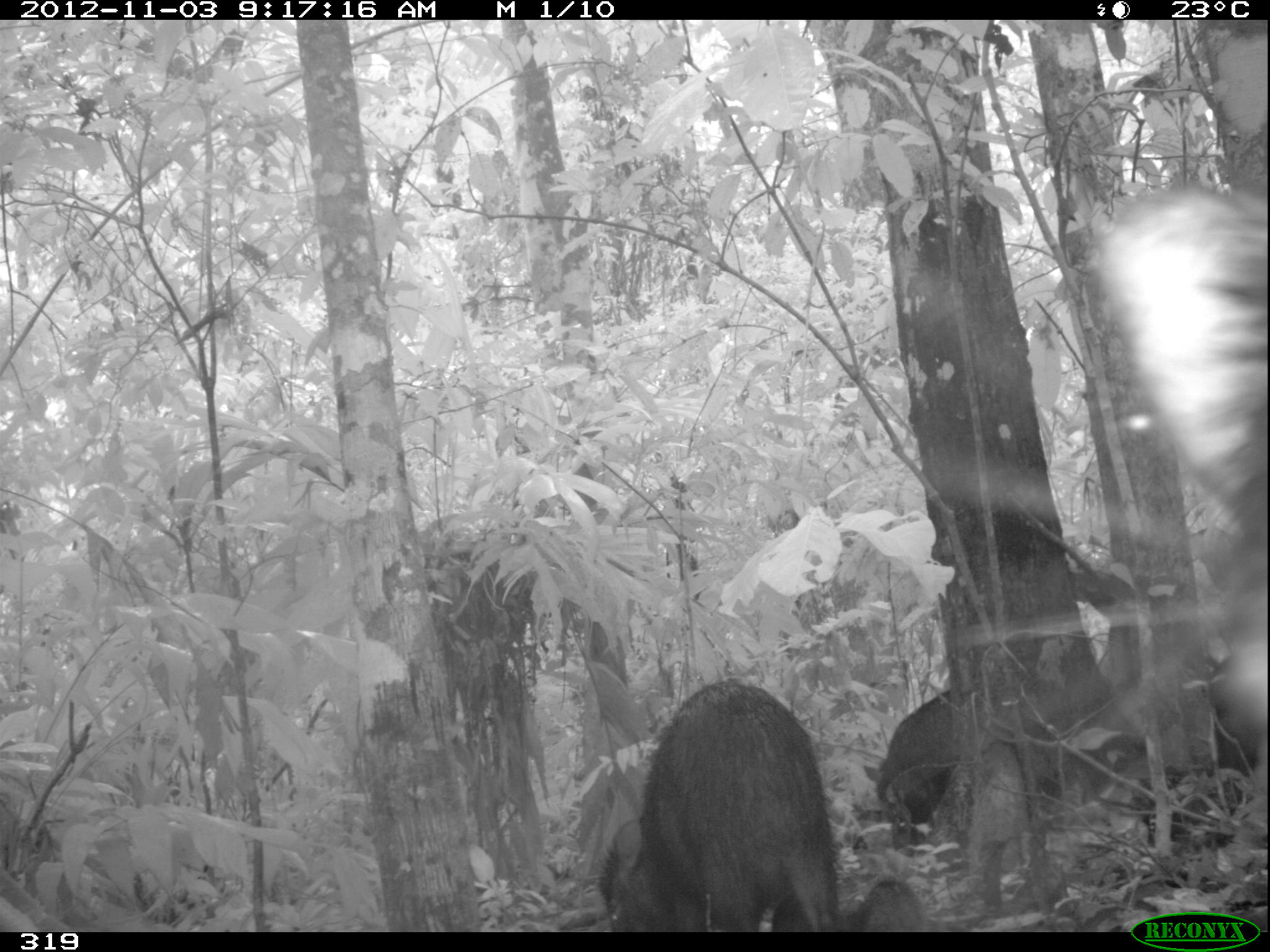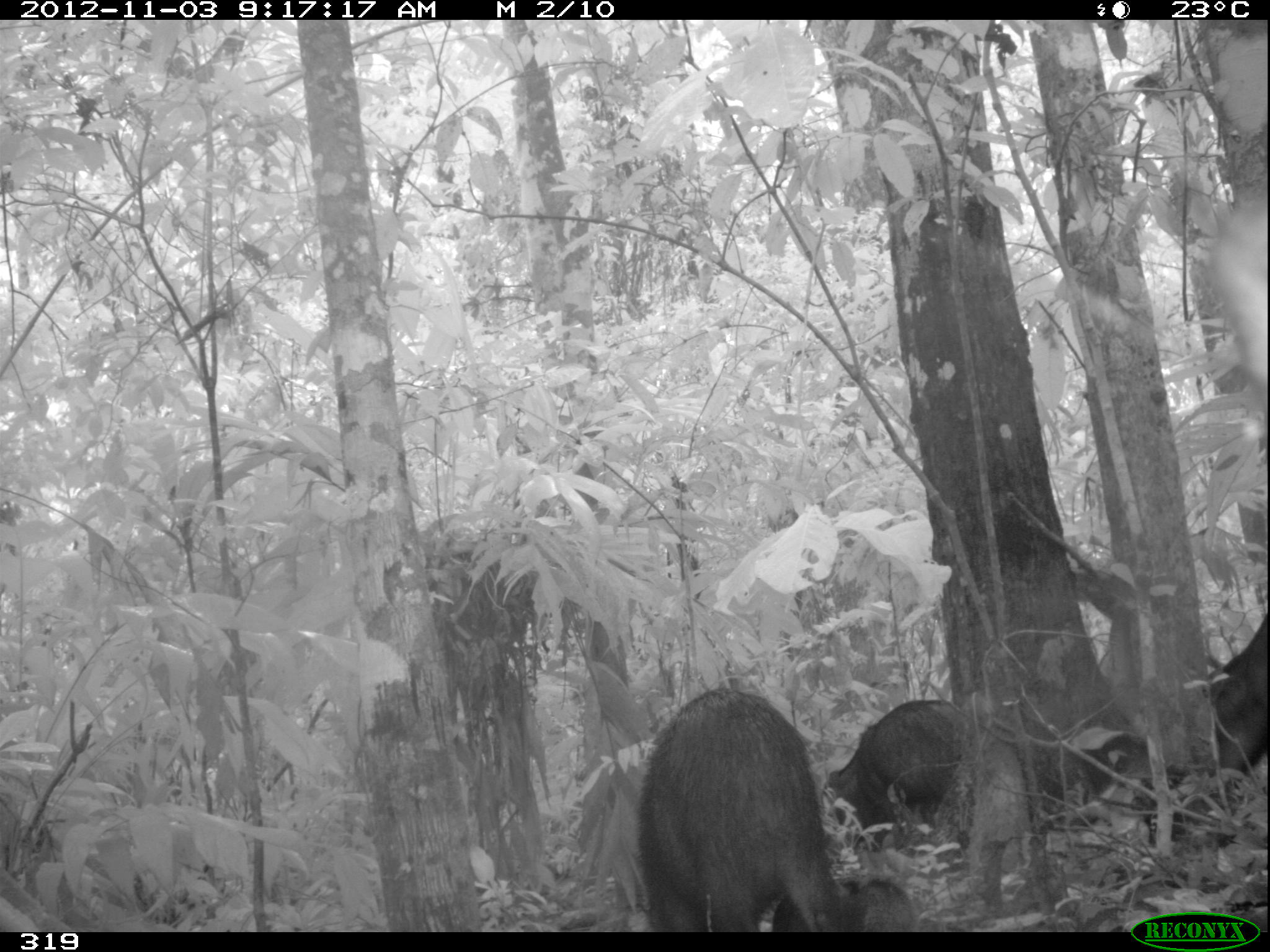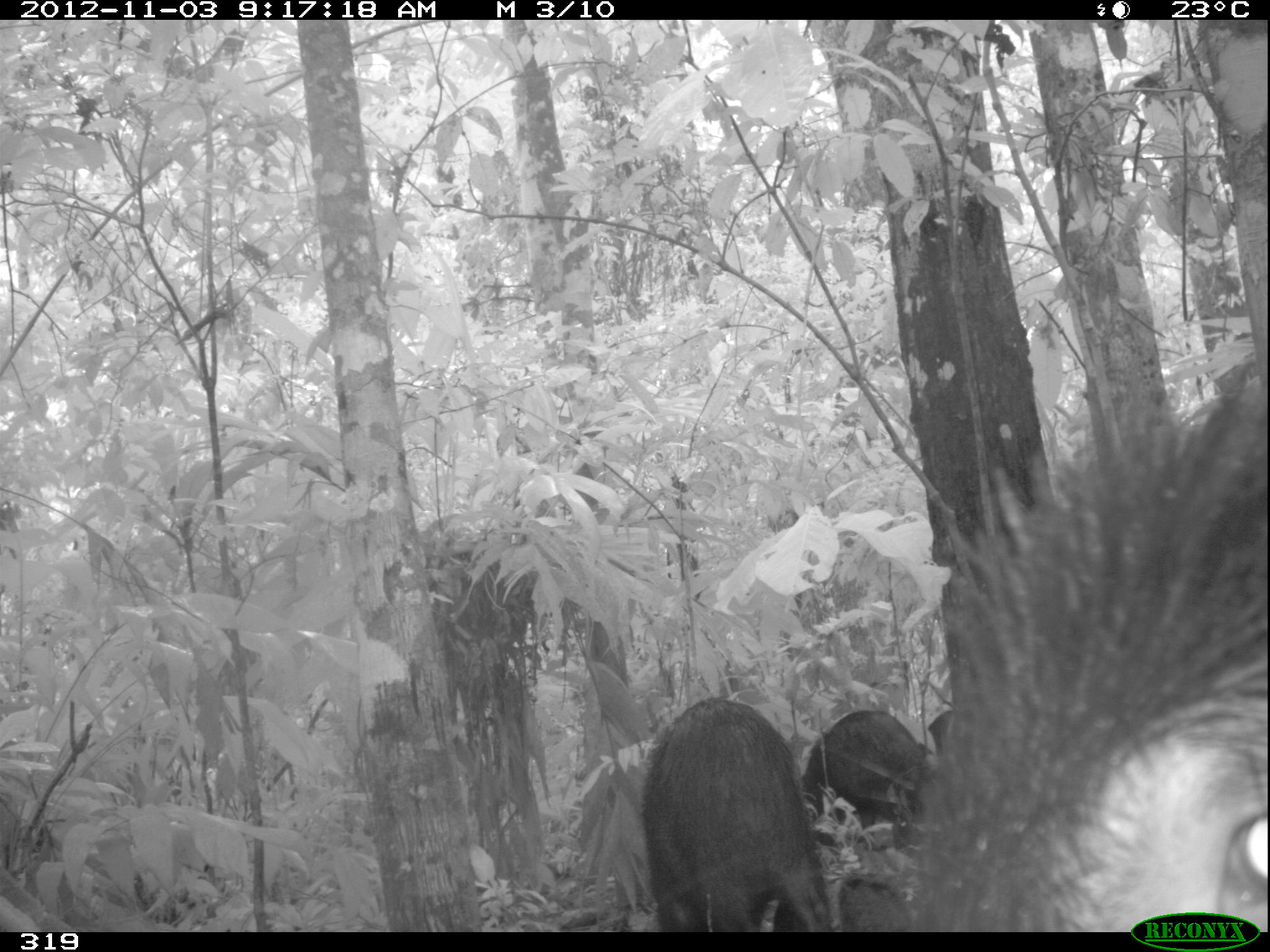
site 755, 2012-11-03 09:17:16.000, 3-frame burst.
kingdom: Animalia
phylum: Chordata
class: Mammalia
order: Artiodactyla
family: Tayassuidae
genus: Tayassu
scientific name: Tayassu pecari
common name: white-lipped peccary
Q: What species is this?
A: Tayassu pecari (white-lipped peccary).